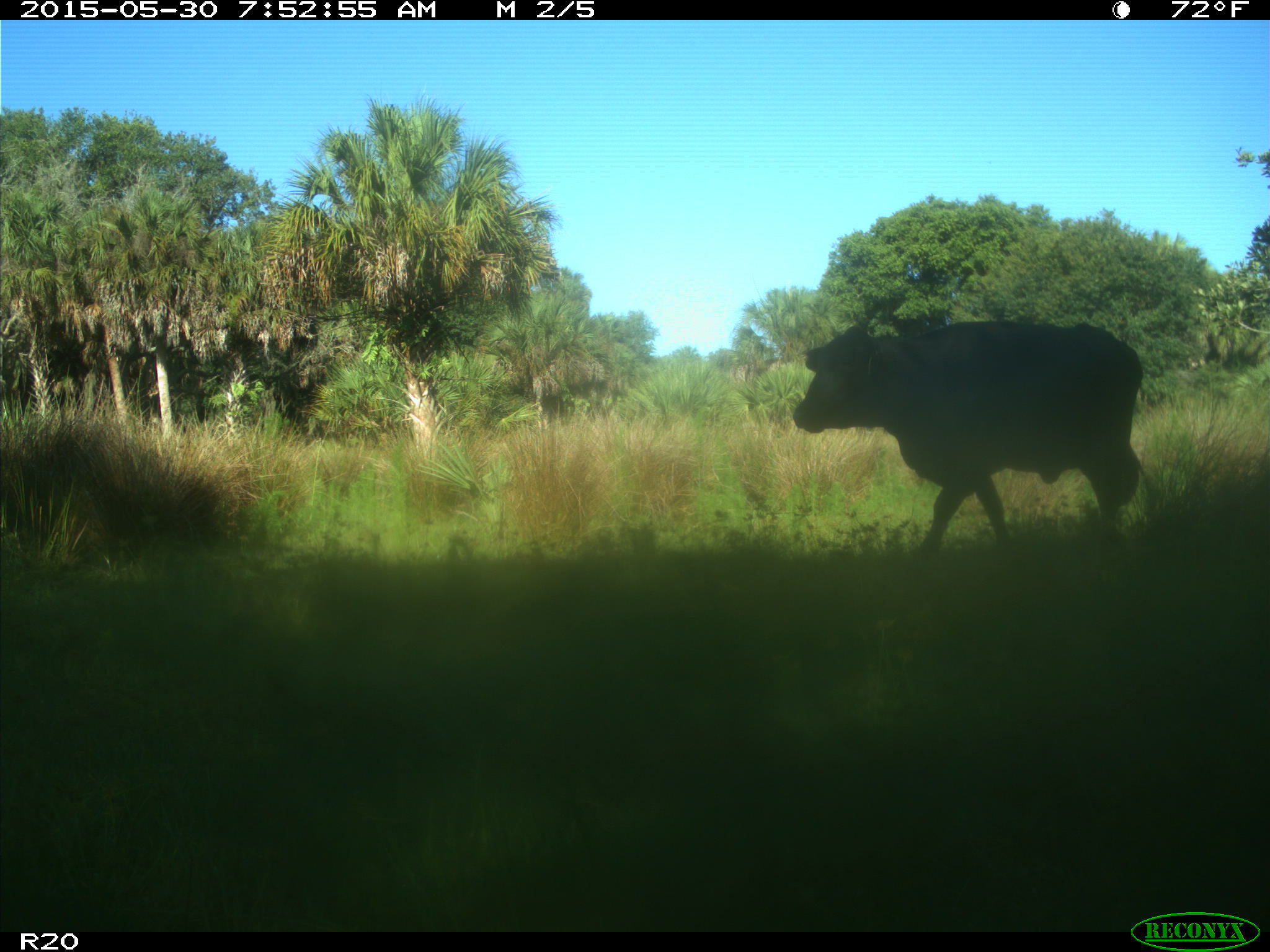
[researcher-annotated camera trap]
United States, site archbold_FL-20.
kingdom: Animalia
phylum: Chordata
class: Mammalia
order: Artiodactyla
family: Bovidae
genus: Bos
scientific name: Bos taurus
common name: domestic cow